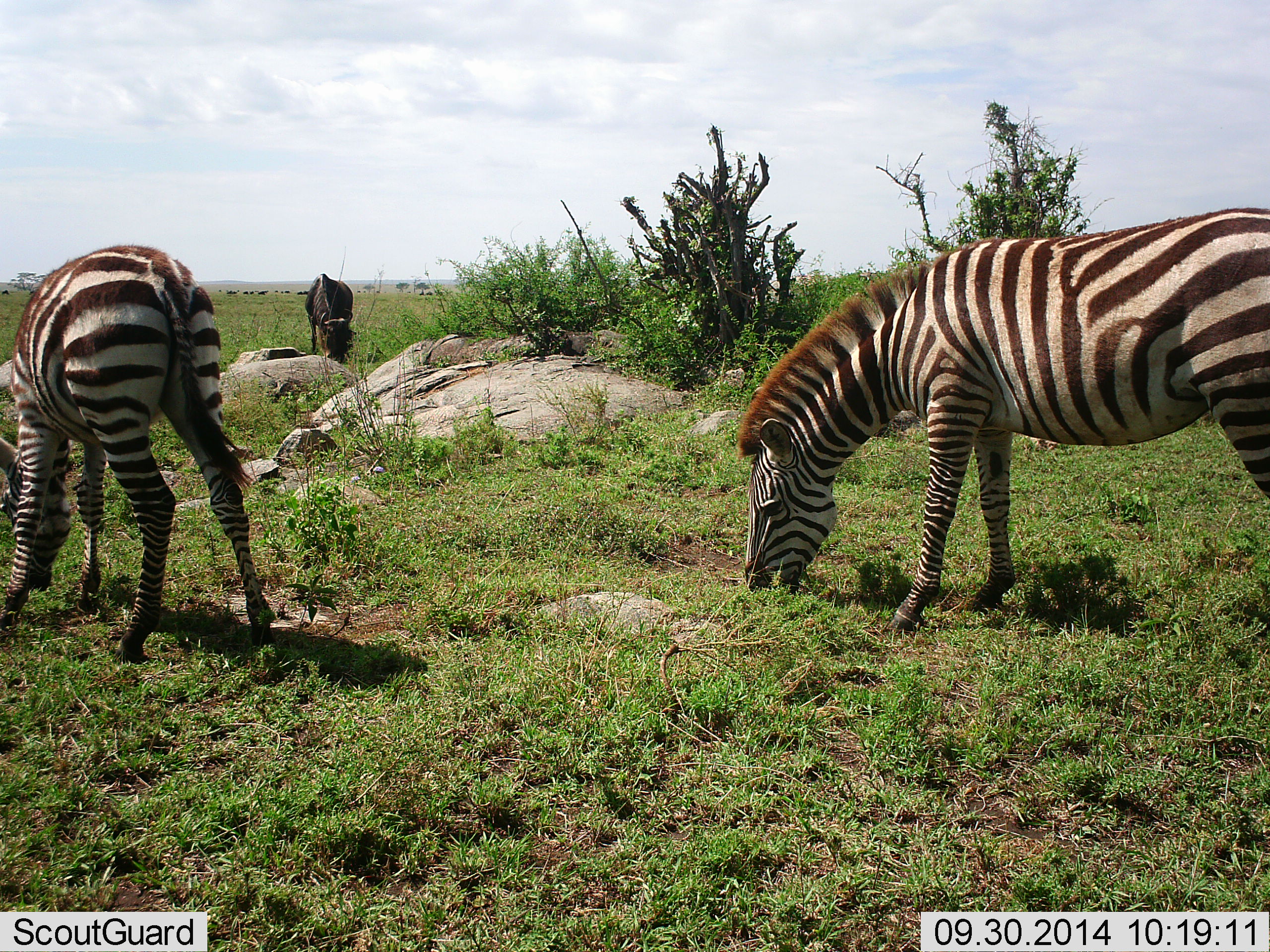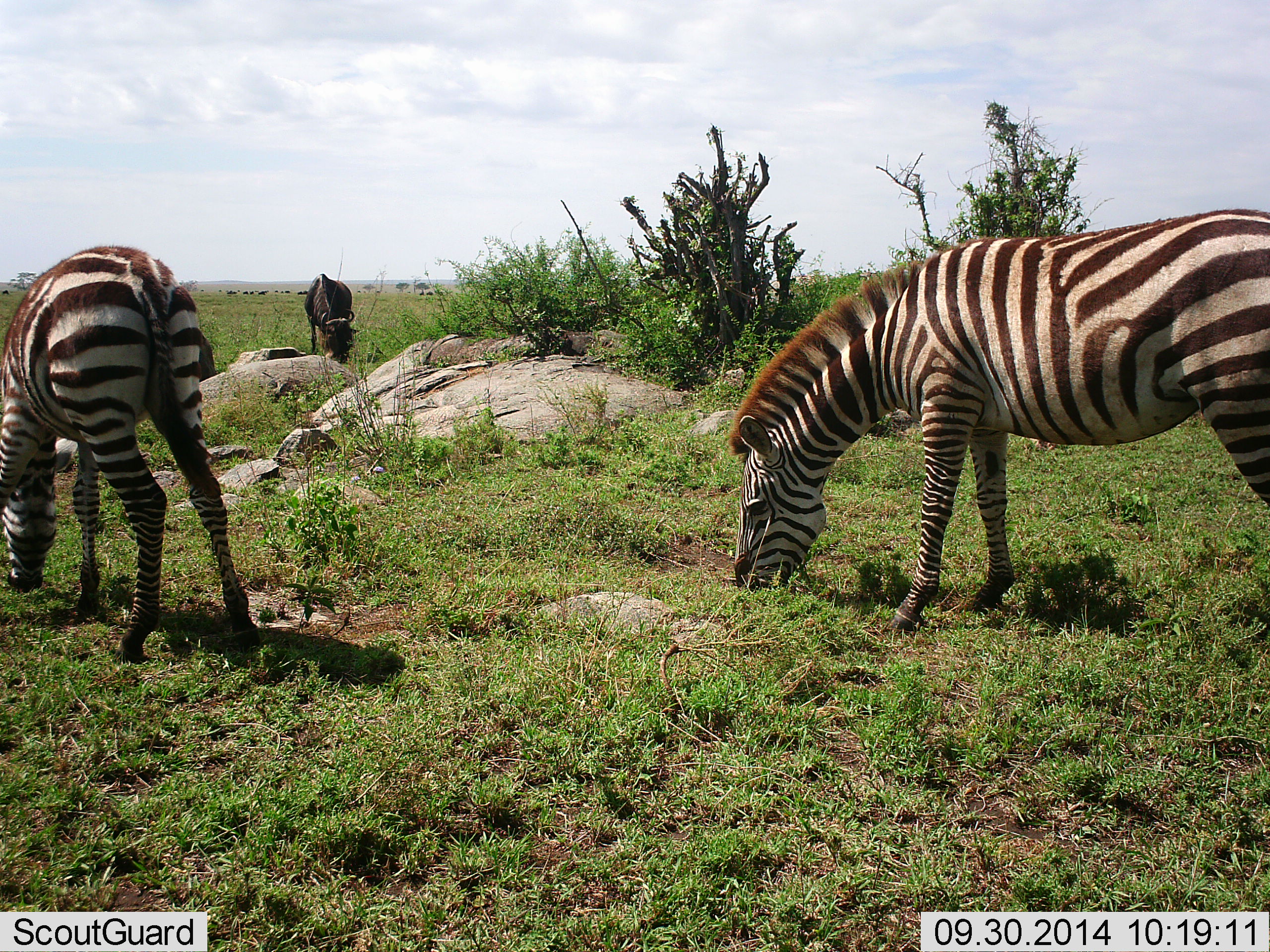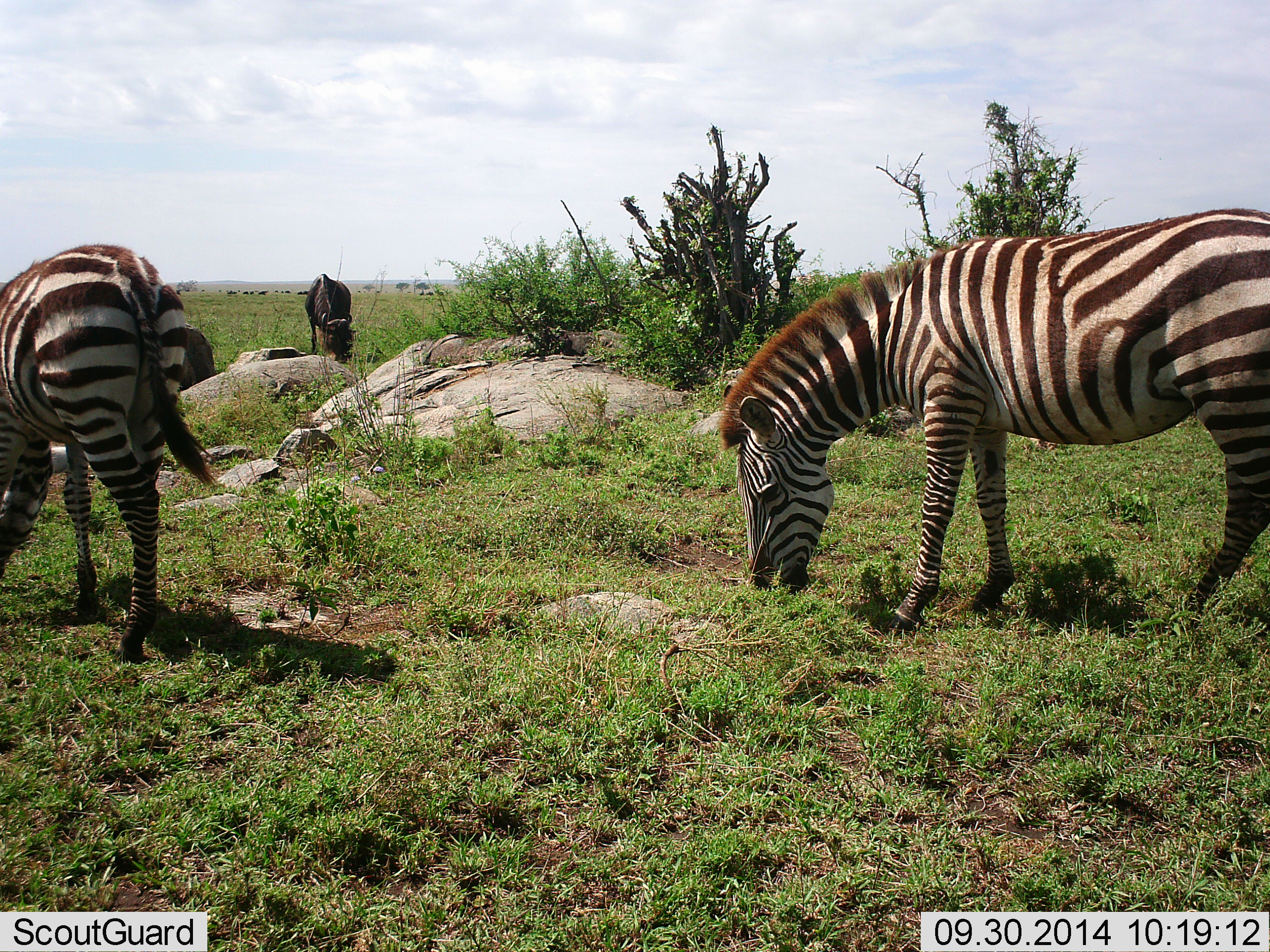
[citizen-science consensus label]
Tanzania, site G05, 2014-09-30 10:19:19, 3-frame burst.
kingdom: Animalia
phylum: Chordata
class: Mammalia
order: Artiodactyla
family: Bovidae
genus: Connochaetes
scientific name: Connochaetes taurinus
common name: blue wildebeest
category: wildebeest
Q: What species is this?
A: Wildebeest (blue wildebeest) (Connochaetes taurinus).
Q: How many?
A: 1.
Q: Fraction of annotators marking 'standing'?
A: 30%.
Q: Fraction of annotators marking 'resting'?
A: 0%.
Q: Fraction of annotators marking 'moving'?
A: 0%.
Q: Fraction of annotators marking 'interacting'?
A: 0%.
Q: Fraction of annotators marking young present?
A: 0%.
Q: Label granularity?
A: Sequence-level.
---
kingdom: Animalia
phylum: Chordata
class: Mammalia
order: Perissodactyla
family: Equidae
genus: Equus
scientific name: Equus quagga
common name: plains zebra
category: zebra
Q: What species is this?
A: Zebra (plains zebra) (Equus quagga).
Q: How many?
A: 2.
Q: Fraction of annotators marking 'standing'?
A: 25%.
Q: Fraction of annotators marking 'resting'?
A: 0%.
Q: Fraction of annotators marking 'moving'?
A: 17%.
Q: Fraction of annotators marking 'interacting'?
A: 0%.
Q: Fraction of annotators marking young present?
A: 0%.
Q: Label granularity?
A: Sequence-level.